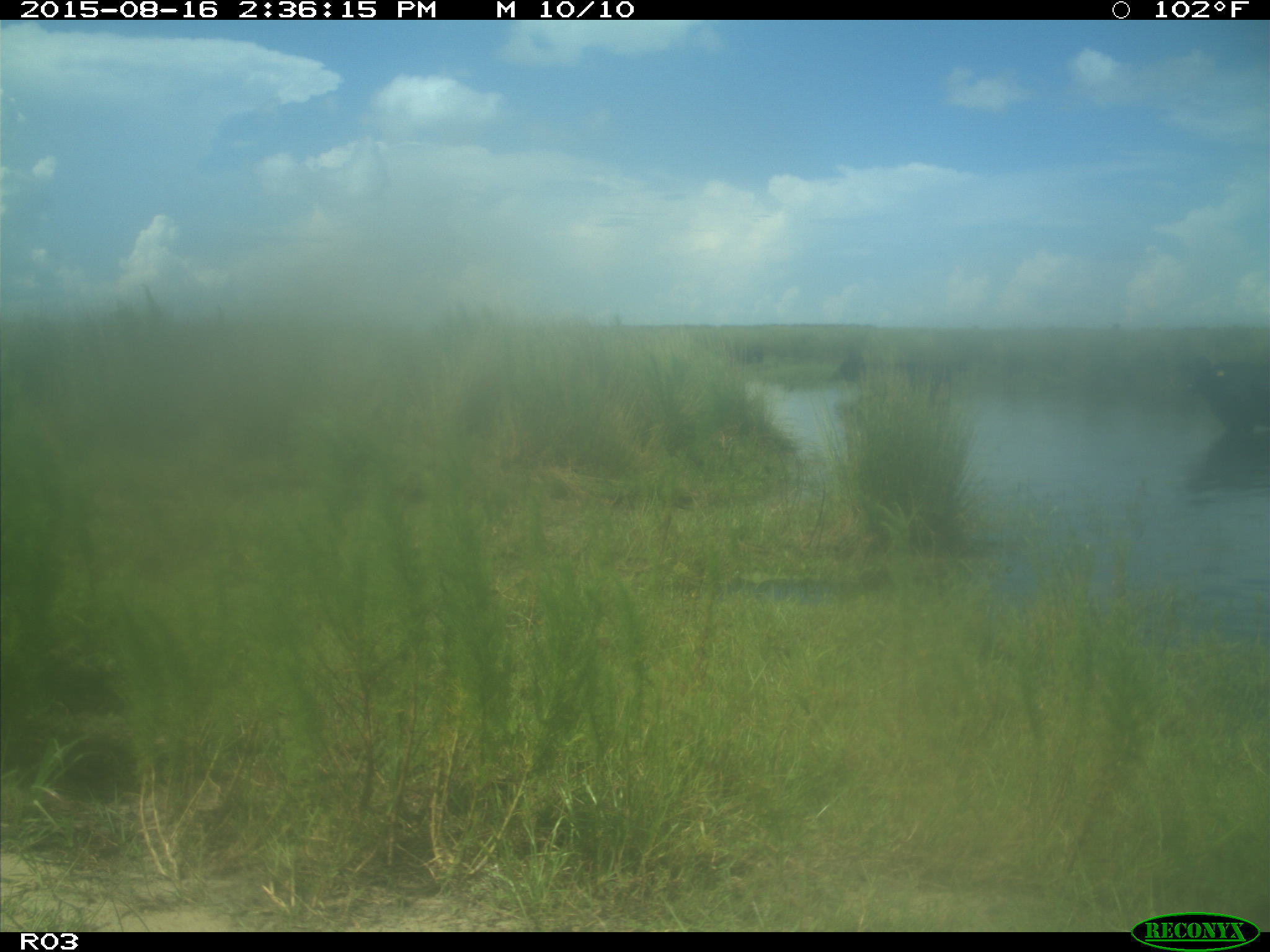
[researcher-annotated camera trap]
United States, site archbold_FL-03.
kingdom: Animalia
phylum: Chordata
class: Mammalia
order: Artiodactyla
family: Bovidae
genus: Bos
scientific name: Bos taurus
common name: domestic cow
Bos taurus (domestic cow).